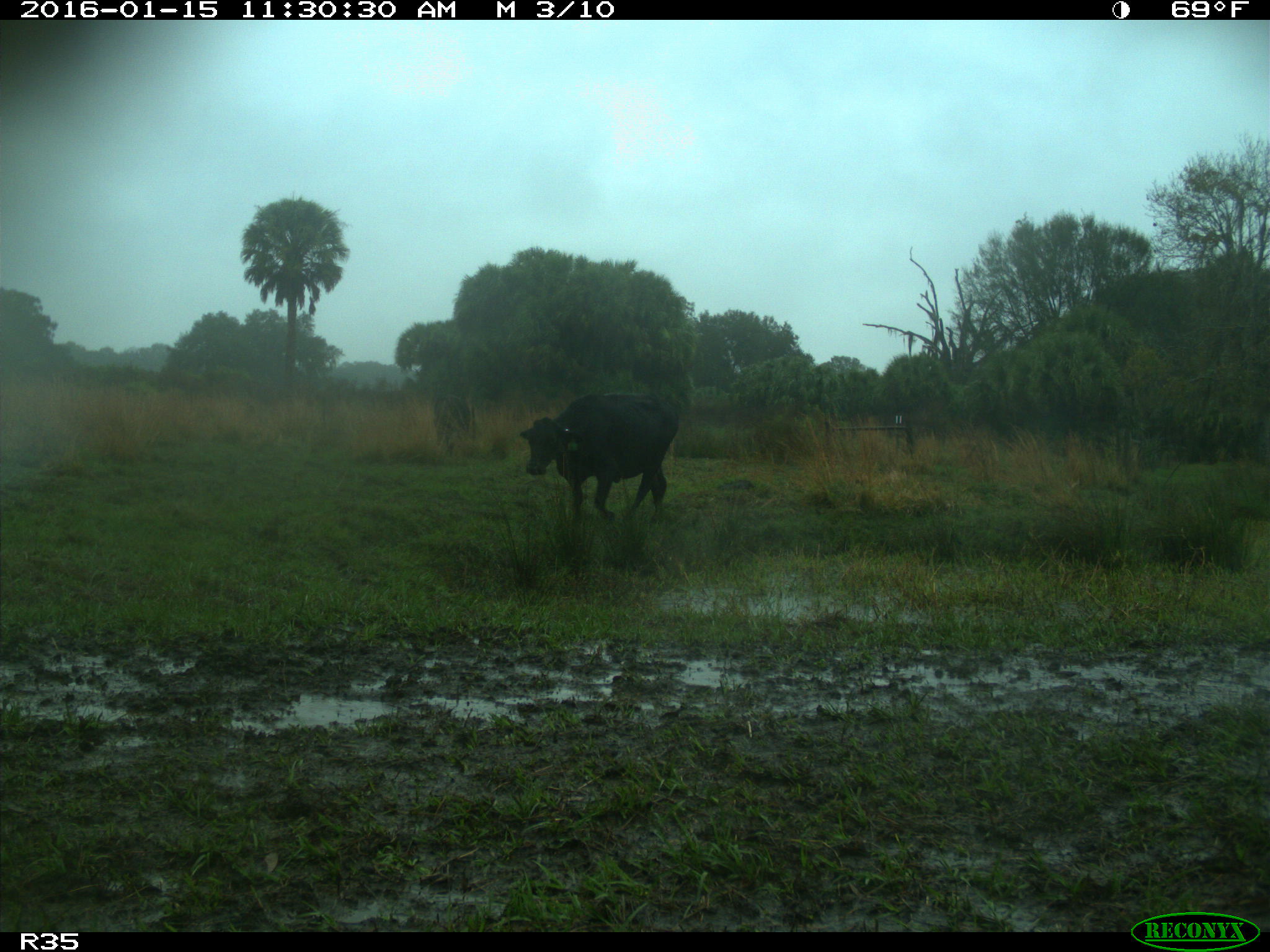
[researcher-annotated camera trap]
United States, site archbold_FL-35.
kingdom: Animalia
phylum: Chordata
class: Mammalia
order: Artiodactyla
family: Bovidae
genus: Bos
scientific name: Bos taurus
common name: domestic cow